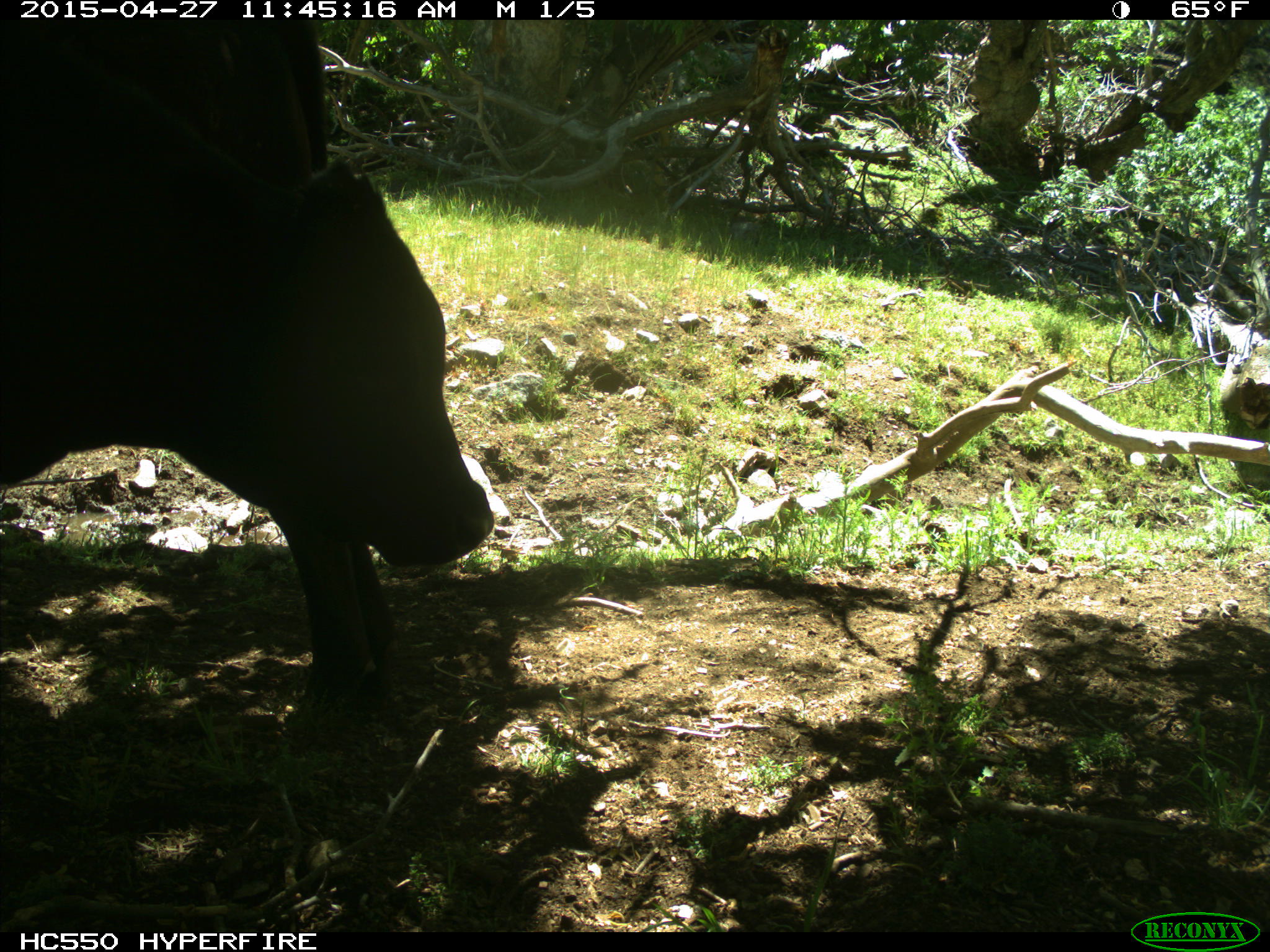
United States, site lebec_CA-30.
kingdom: Animalia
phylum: Chordata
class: Mammalia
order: Artiodactyla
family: Bovidae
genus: Bos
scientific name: Bos taurus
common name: domestic cow